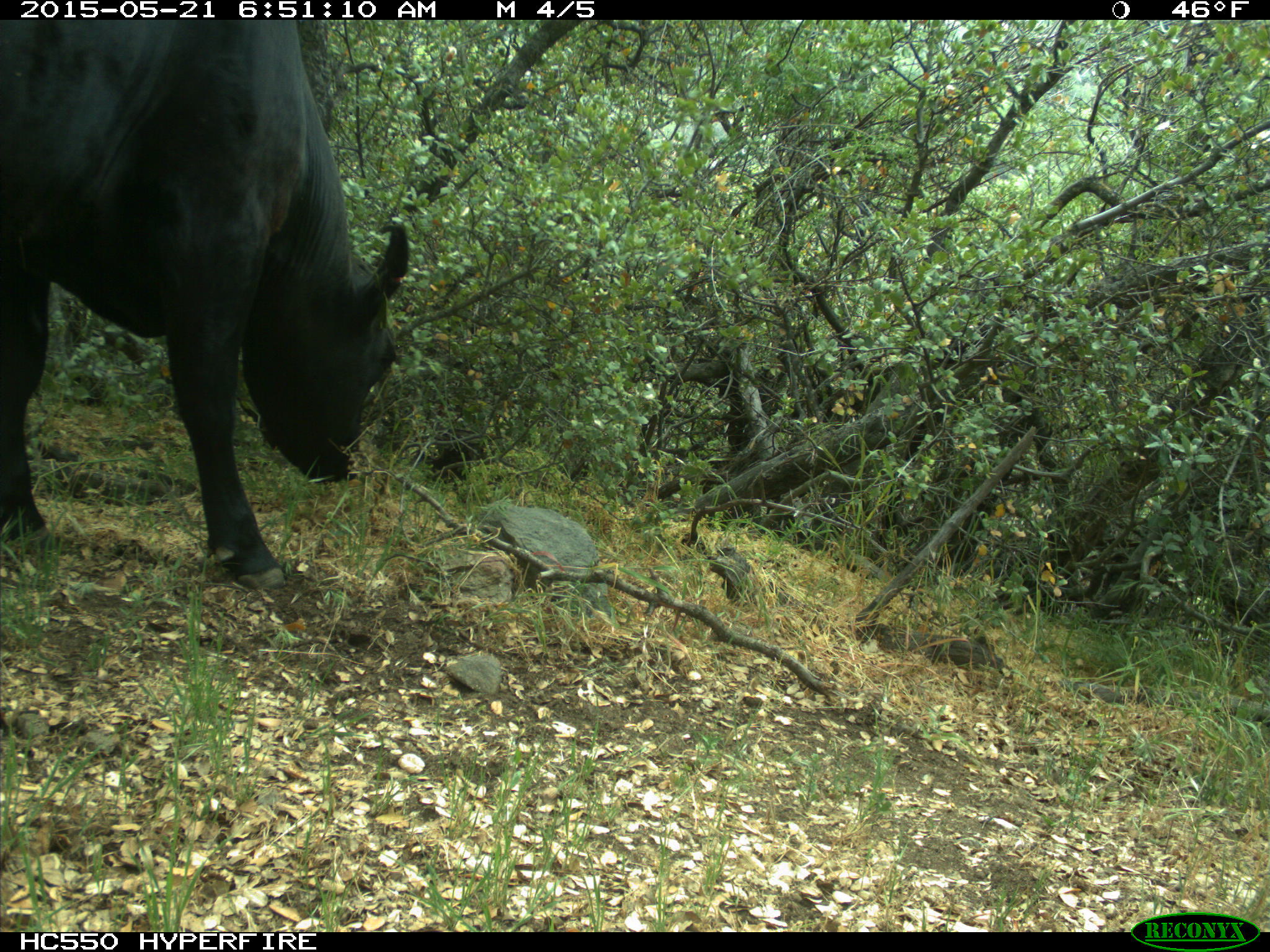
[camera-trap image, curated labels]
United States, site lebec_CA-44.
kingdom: Animalia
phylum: Chordata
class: Mammalia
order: Artiodactyla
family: Bovidae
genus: Bos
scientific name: Bos taurus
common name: domestic cow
Bos taurus (domestic cow).